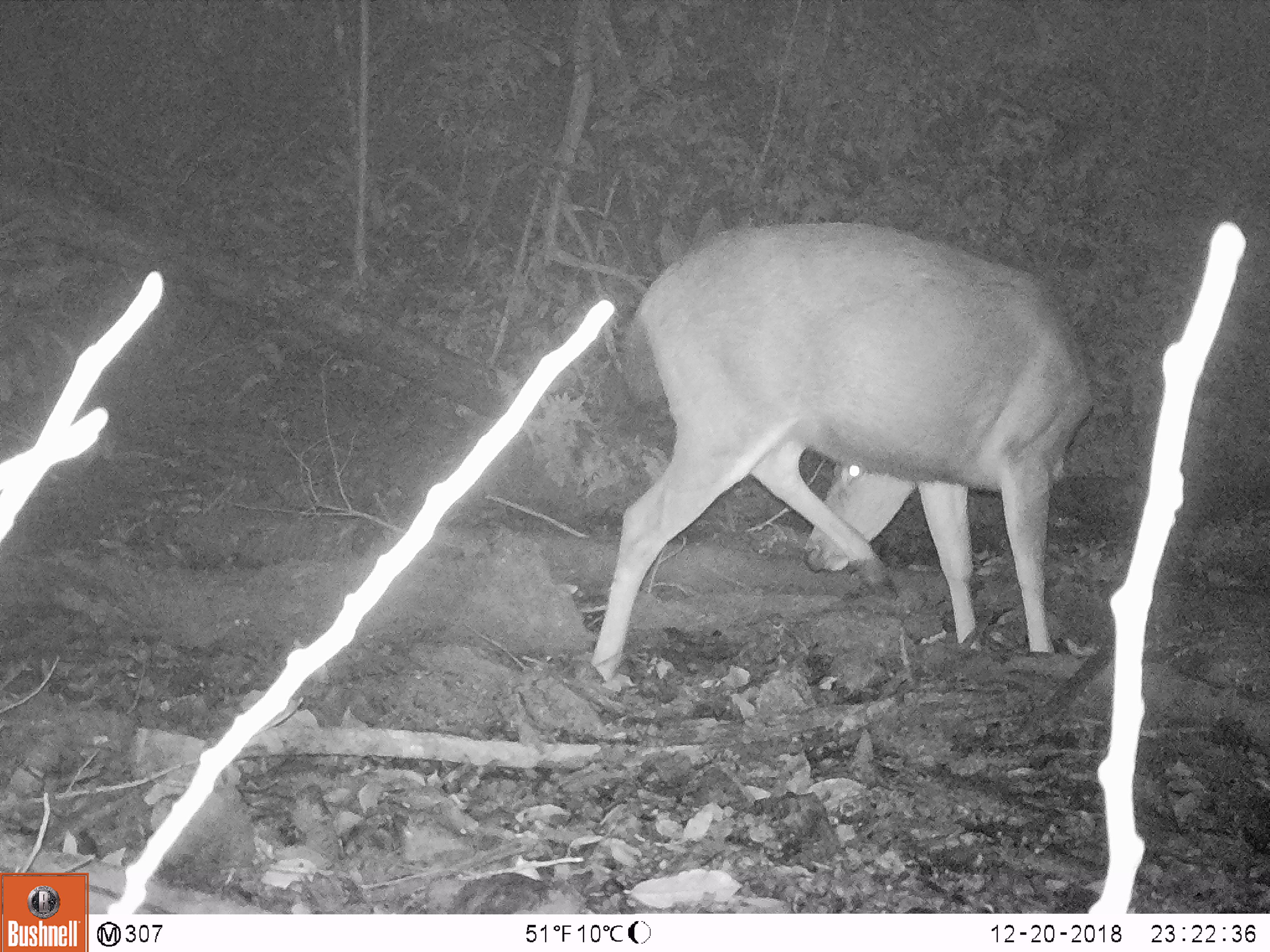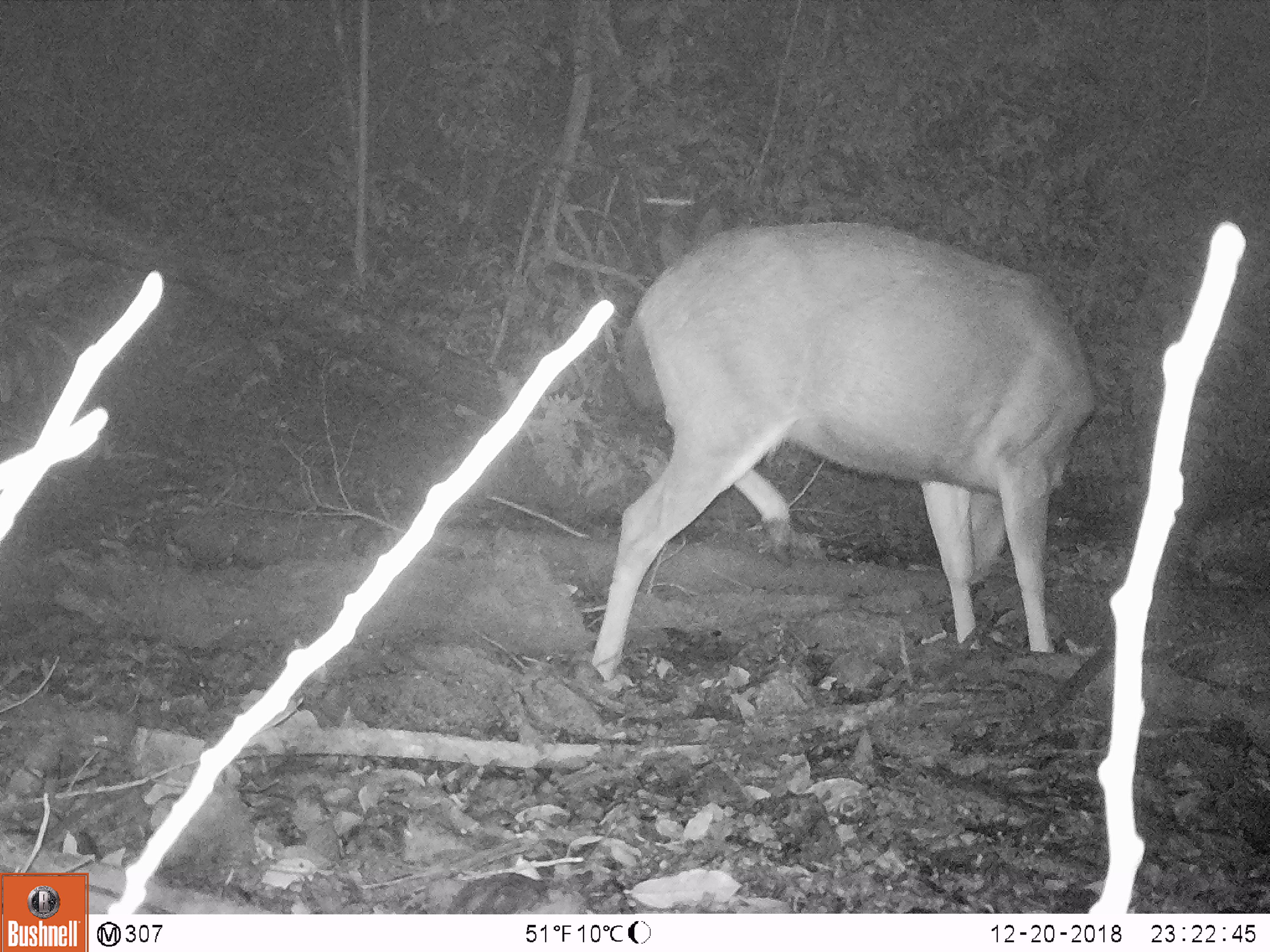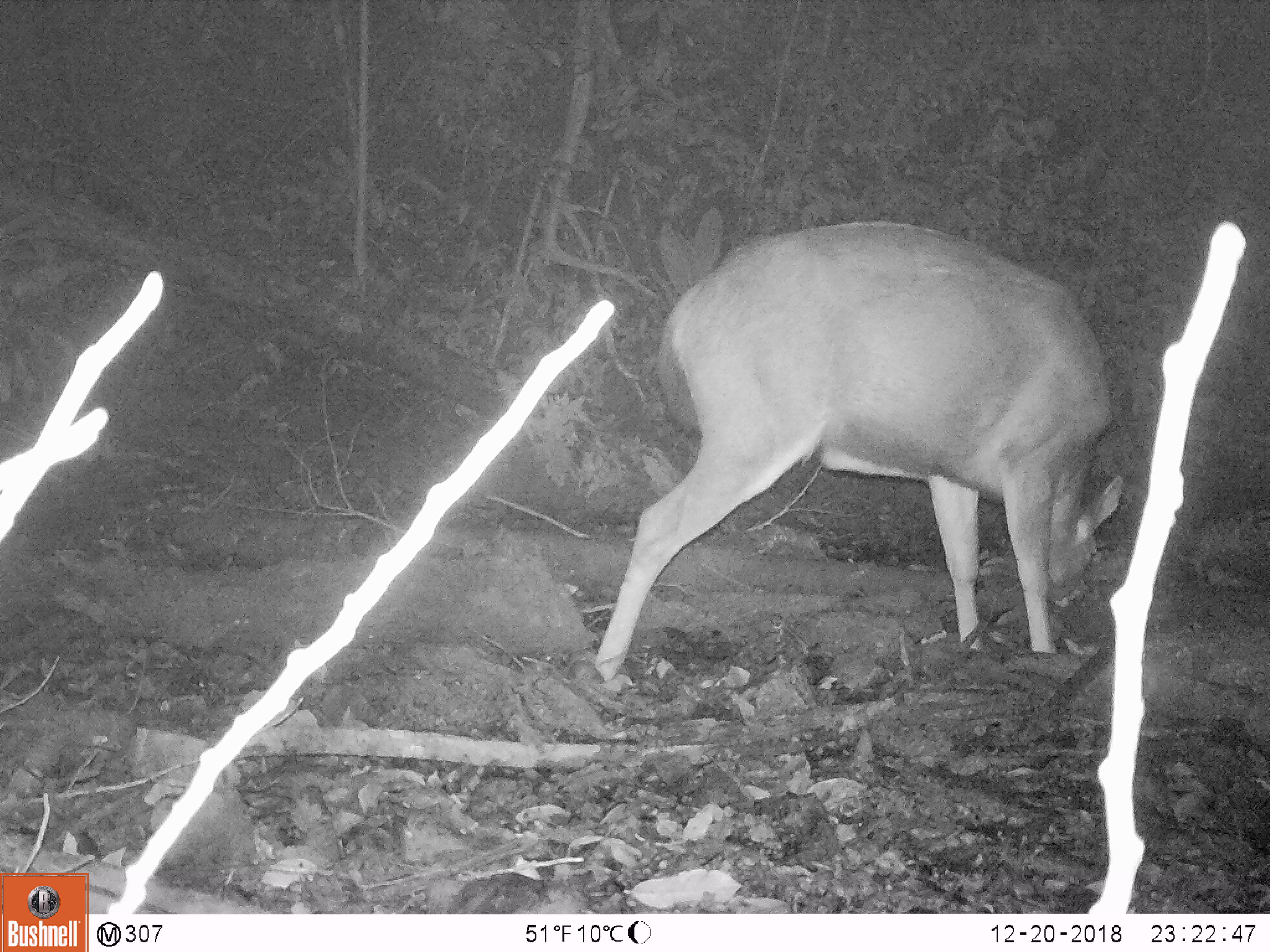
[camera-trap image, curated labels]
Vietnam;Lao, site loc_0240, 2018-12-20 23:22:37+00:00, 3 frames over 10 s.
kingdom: Animalia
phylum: Chordata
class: Mammalia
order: Artiodactyla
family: Cervidae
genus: Rusa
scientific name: Rusa unicolor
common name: sambar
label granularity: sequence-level